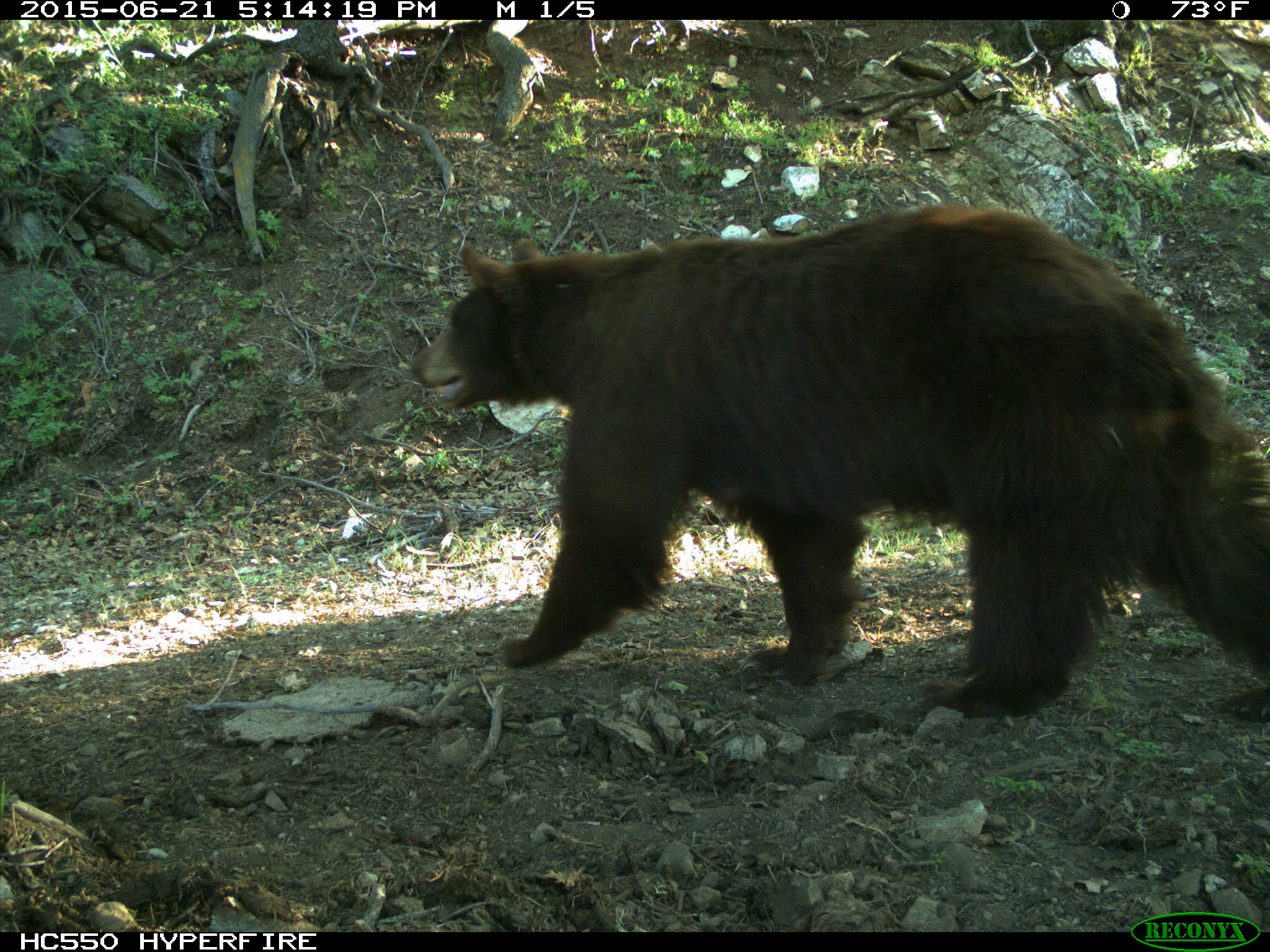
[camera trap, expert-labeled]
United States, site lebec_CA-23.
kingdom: Animalia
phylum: Chordata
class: Mammalia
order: Carnivora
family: Ursidae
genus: Ursus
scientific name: Ursus americanus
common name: american black bear